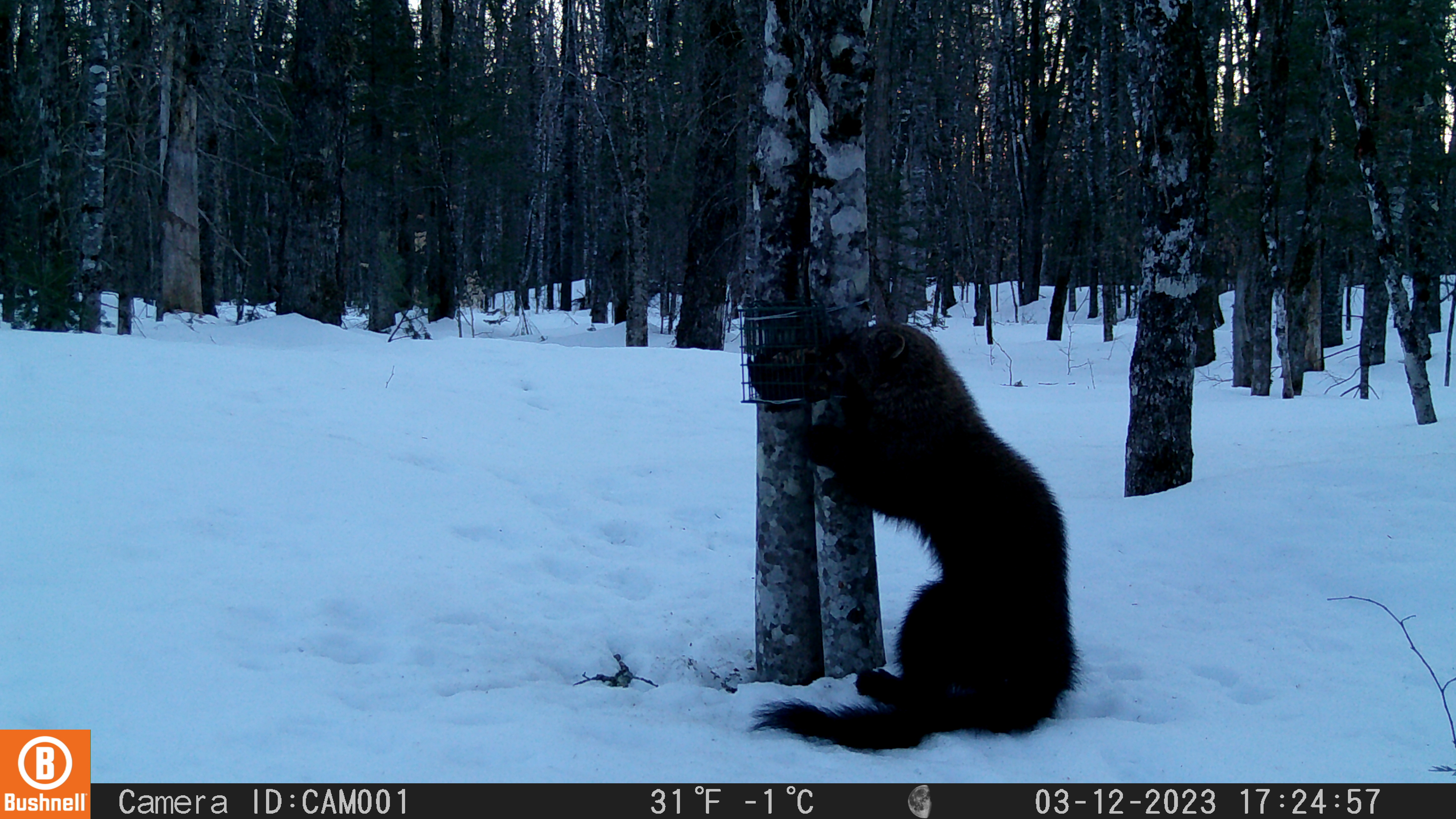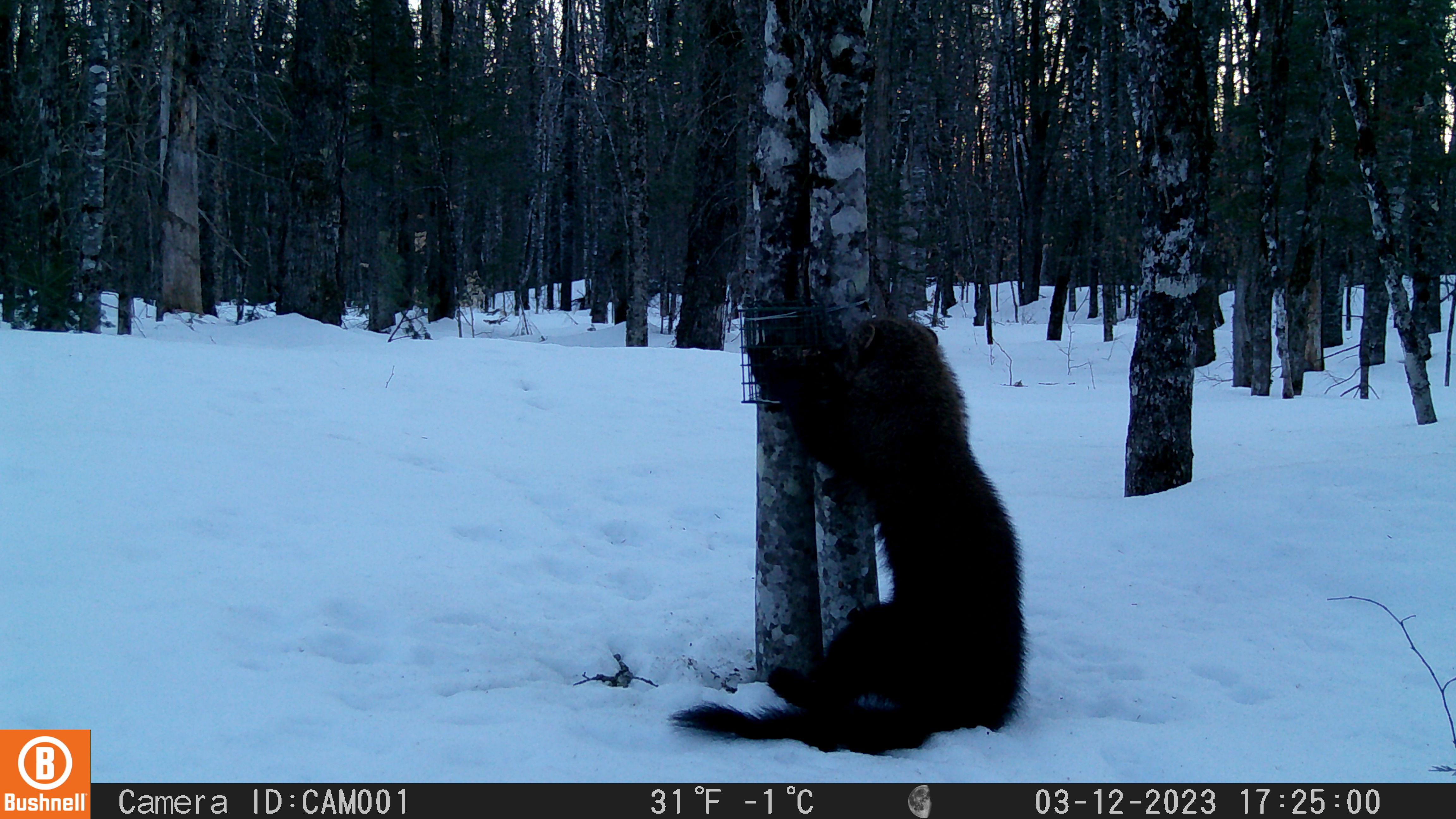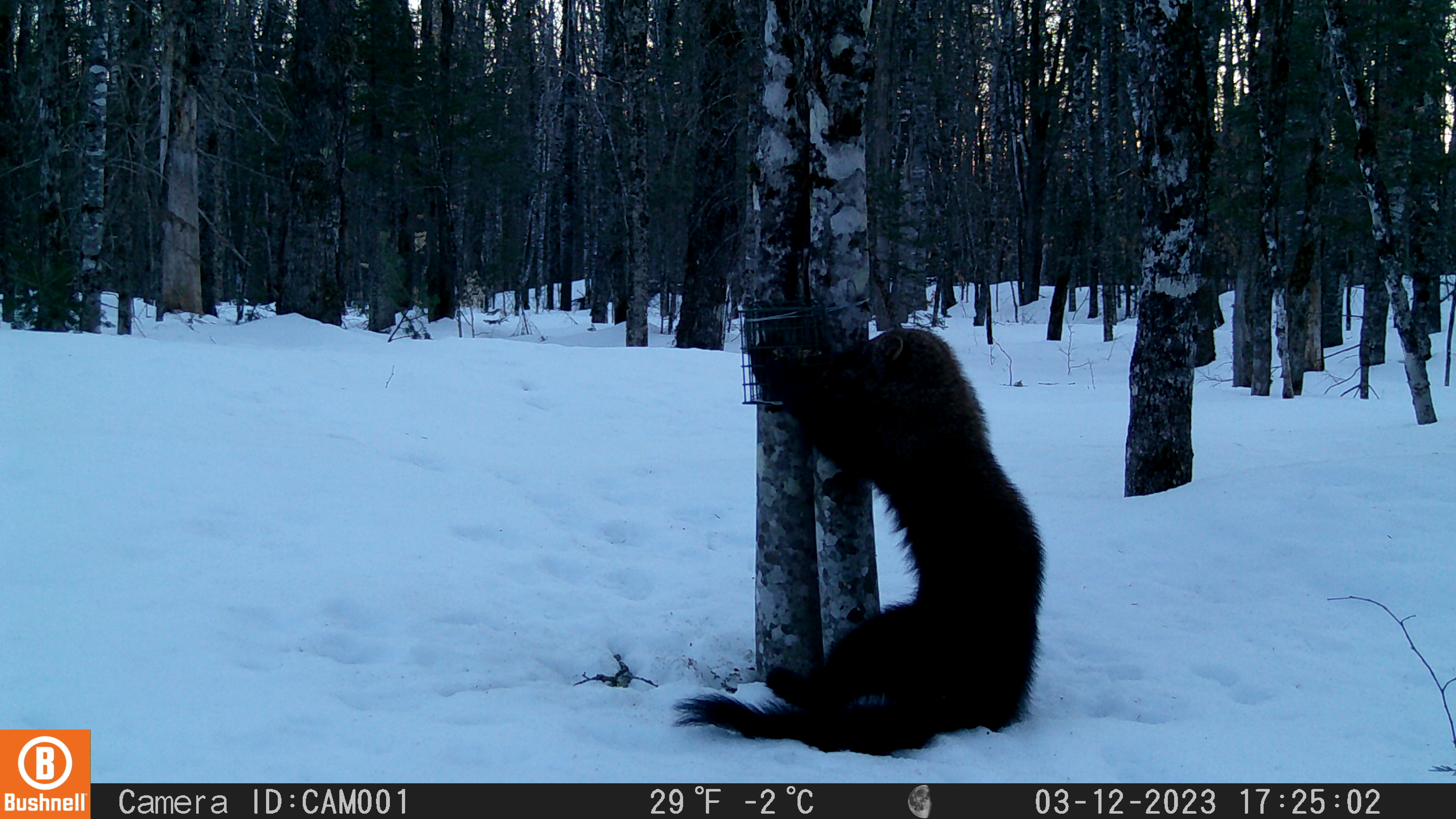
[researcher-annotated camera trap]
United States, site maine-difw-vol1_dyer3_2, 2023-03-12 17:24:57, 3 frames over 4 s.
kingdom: Animalia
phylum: Chordata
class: Mammalia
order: Carnivora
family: Mustelidae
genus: Pekania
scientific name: Pekania pennanti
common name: fisher